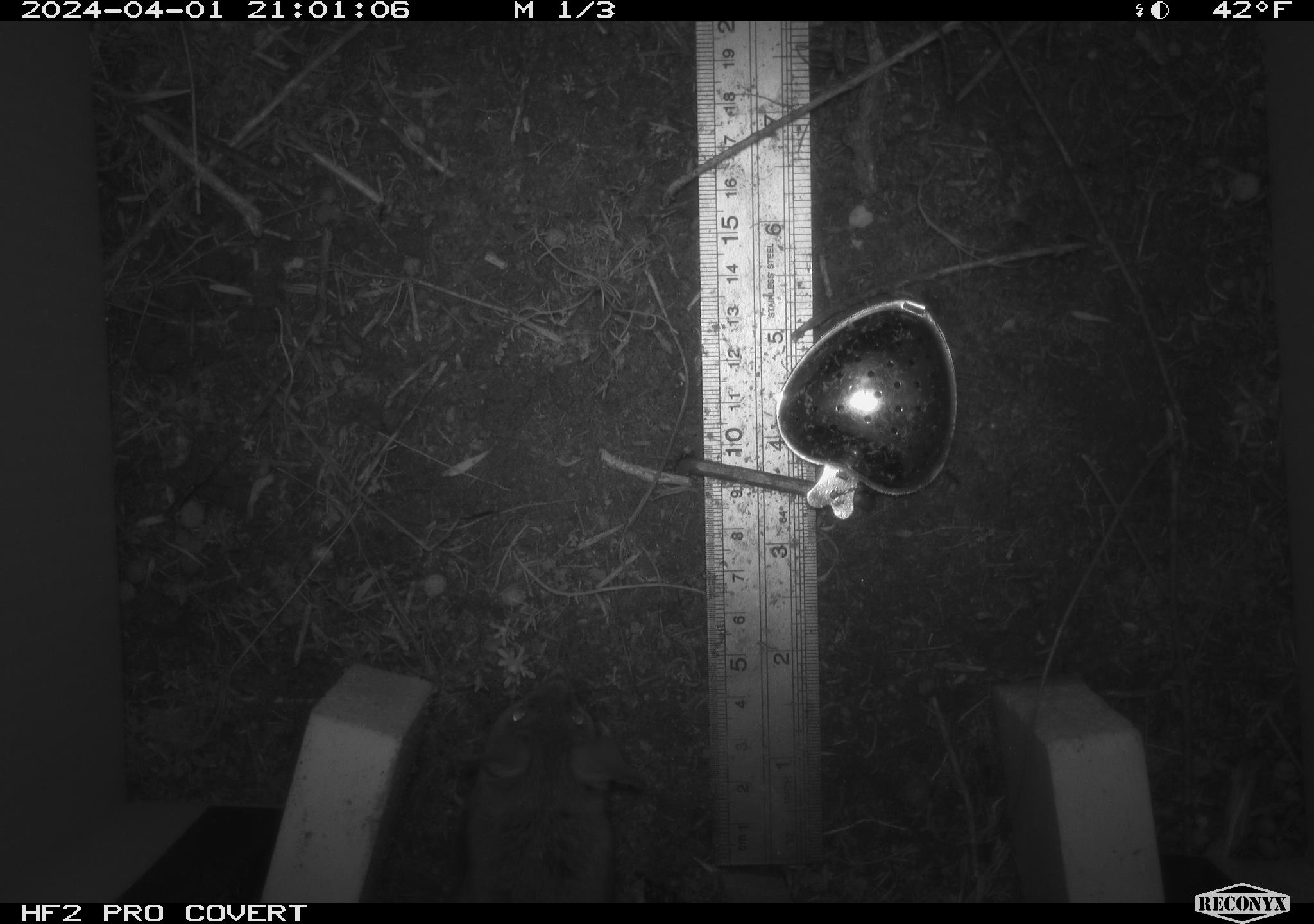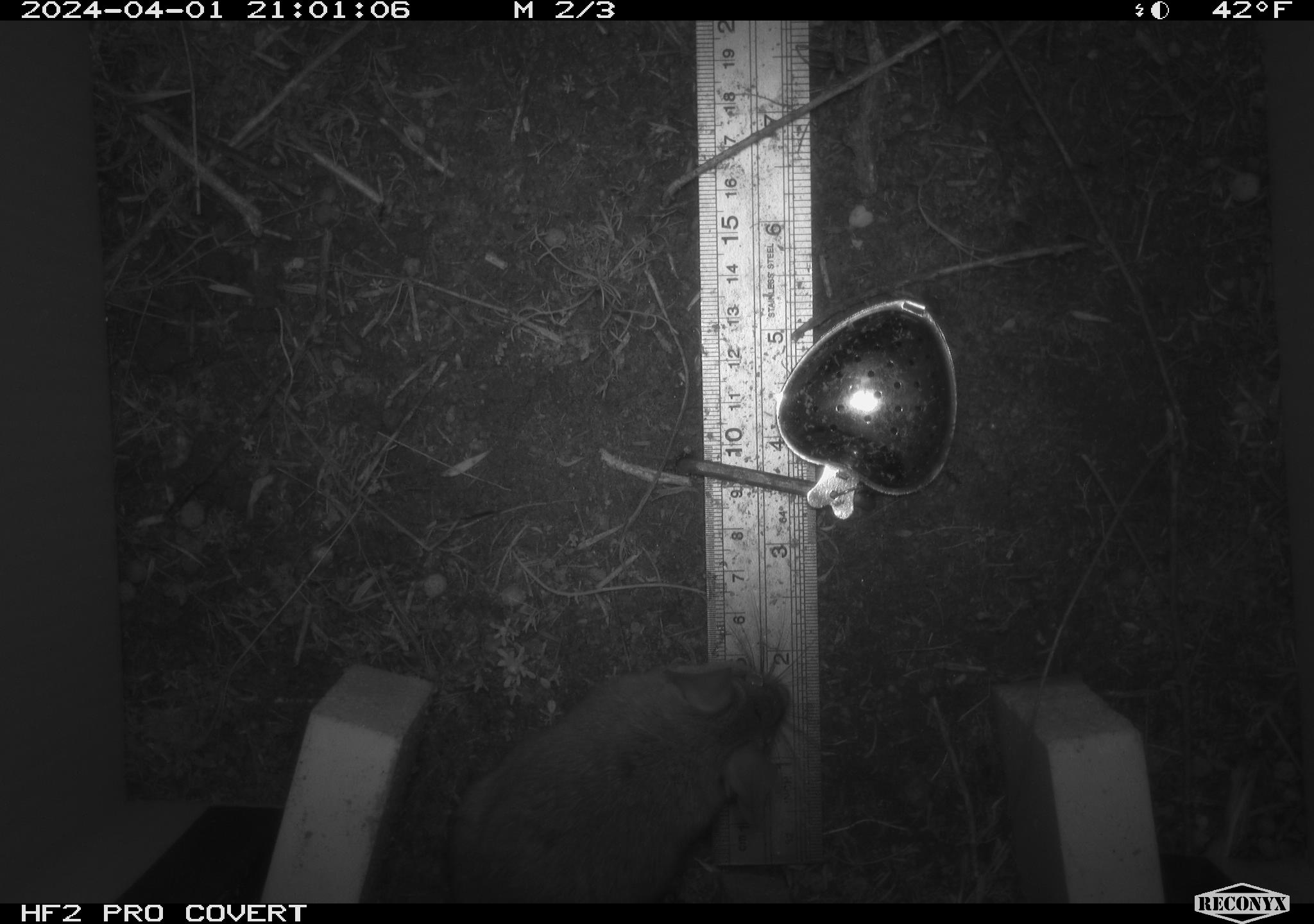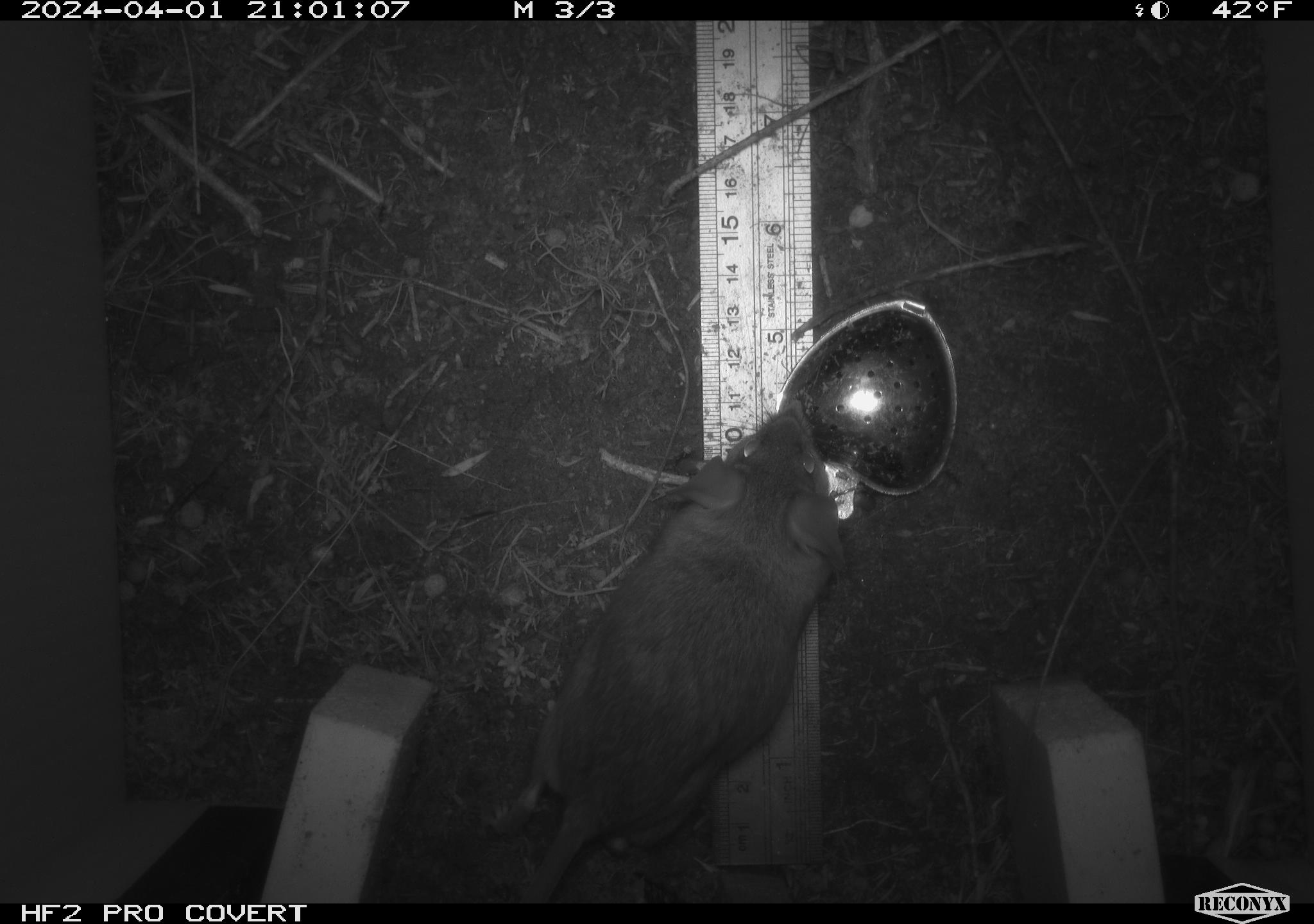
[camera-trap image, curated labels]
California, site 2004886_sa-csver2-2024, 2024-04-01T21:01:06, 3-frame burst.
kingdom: Animalia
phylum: Chordata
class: Mammalia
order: Rodentia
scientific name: Rodentia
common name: rodent